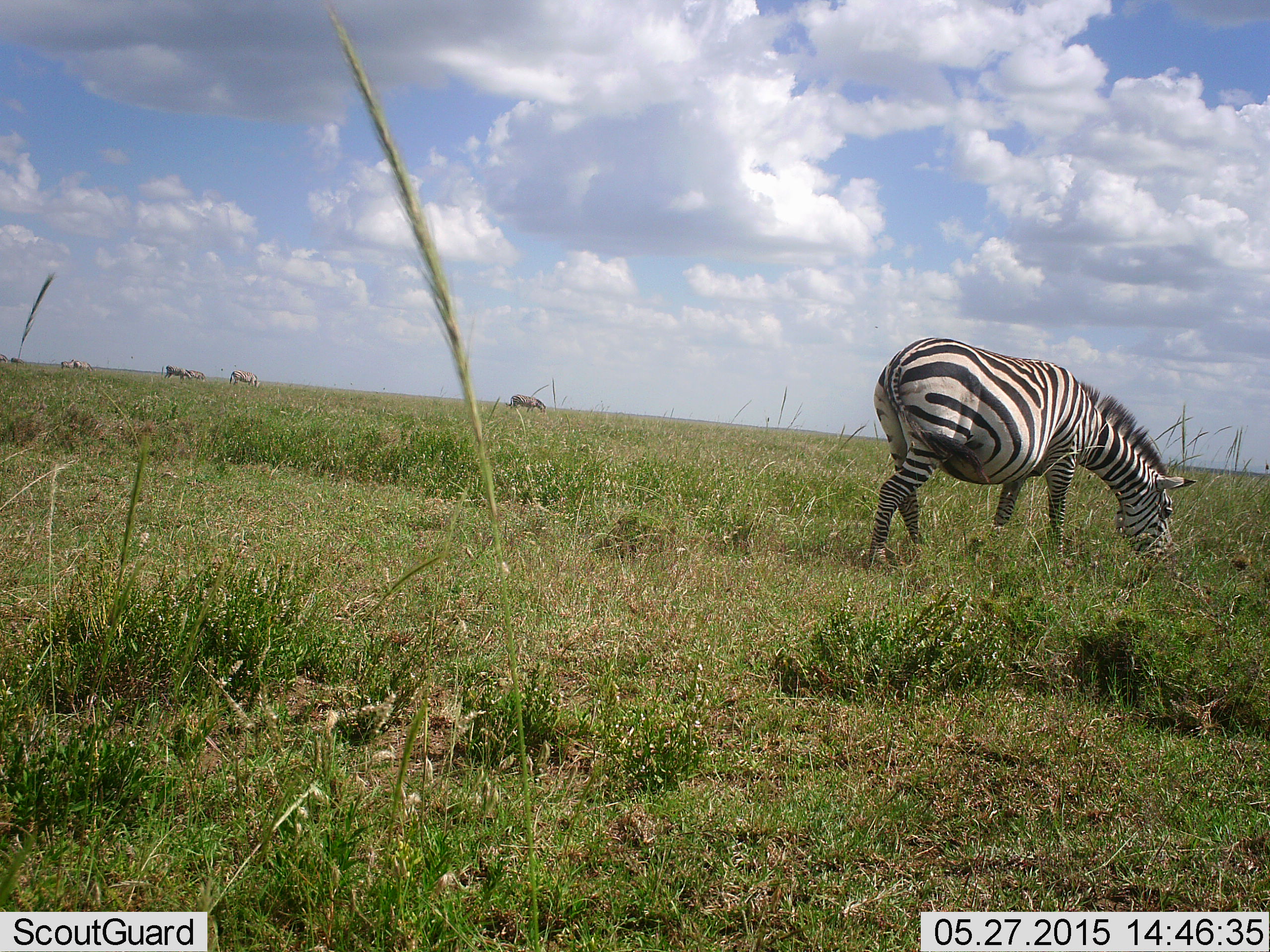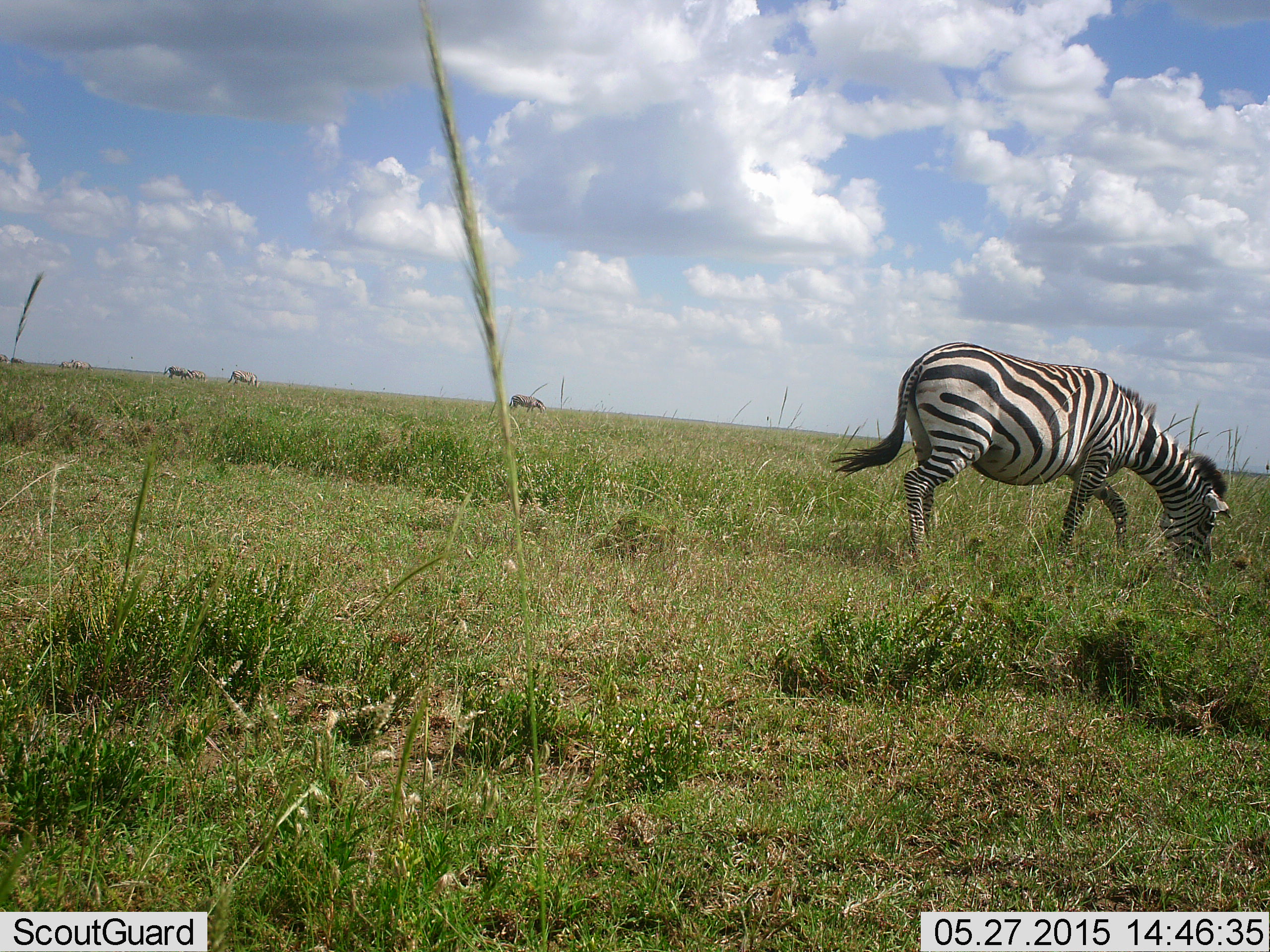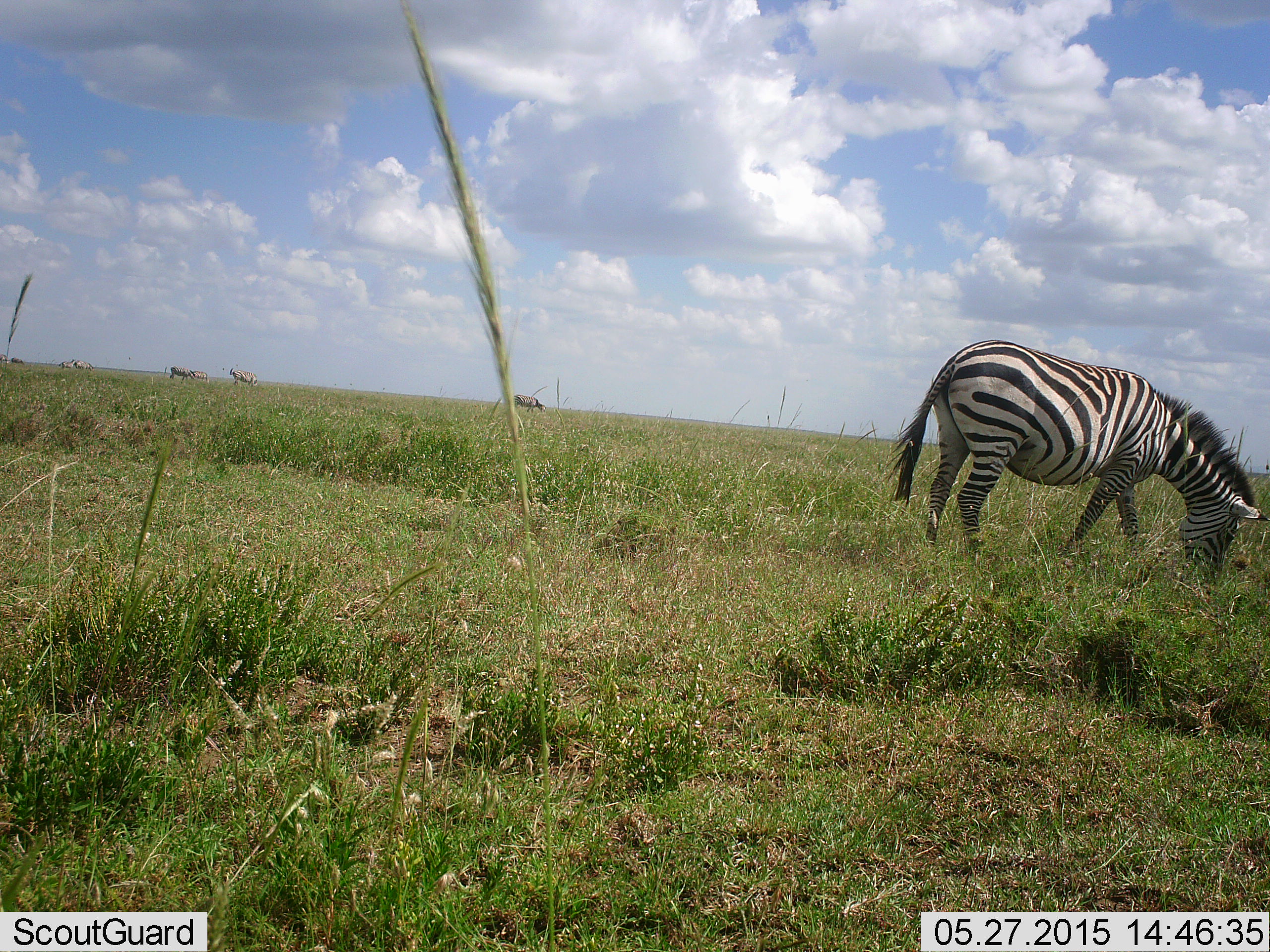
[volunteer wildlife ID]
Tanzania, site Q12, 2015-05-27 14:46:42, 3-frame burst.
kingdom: Animalia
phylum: Chordata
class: Mammalia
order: Perissodactyla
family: Equidae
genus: Equus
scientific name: Equus quagga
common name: plains zebra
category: zebra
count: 4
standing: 25%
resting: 0%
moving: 17%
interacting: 0%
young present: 0%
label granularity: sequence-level